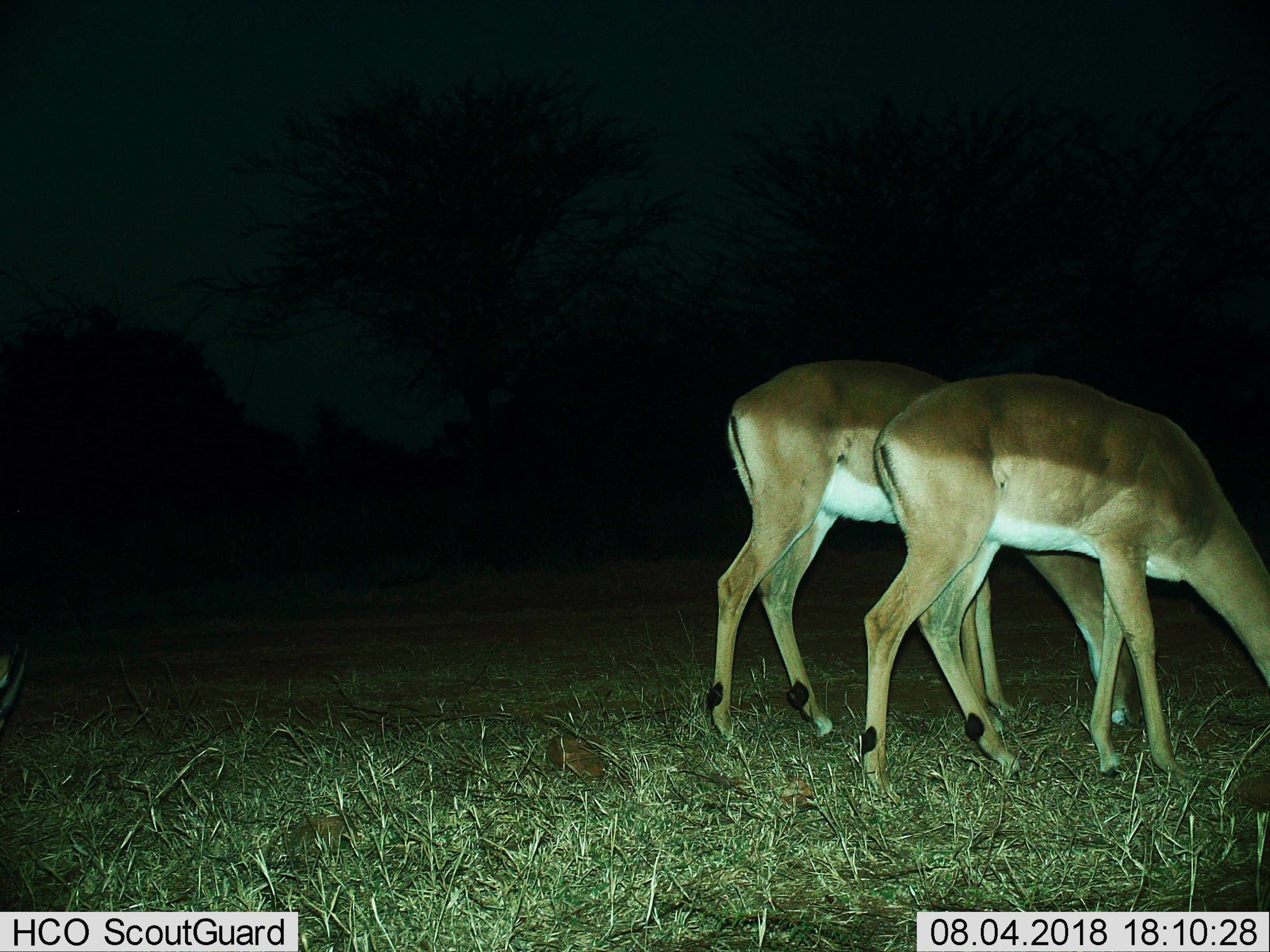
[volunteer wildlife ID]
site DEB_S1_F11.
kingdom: Animalia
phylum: Chordata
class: Mammalia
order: Artiodactyla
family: Bovidae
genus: Aepyceros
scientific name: Aepyceros melampus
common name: impala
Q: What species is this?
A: Impala (Aepyceros melampus).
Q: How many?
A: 3.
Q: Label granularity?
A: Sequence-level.